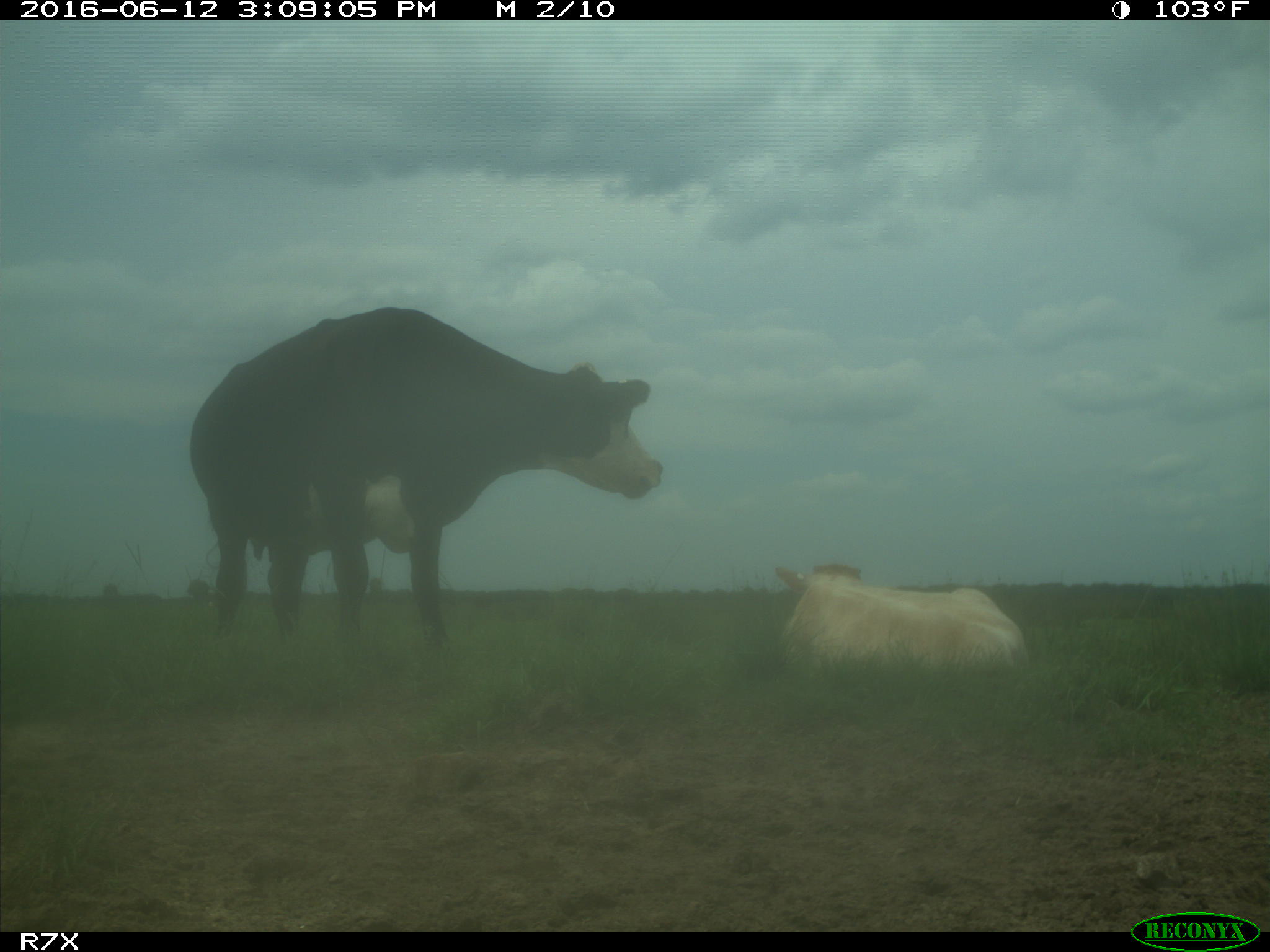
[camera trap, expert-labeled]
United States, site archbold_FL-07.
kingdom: Animalia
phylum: Chordata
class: Mammalia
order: Artiodactyla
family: Bovidae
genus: Bos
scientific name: Bos taurus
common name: domestic cow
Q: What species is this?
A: Bos taurus (domestic cow).